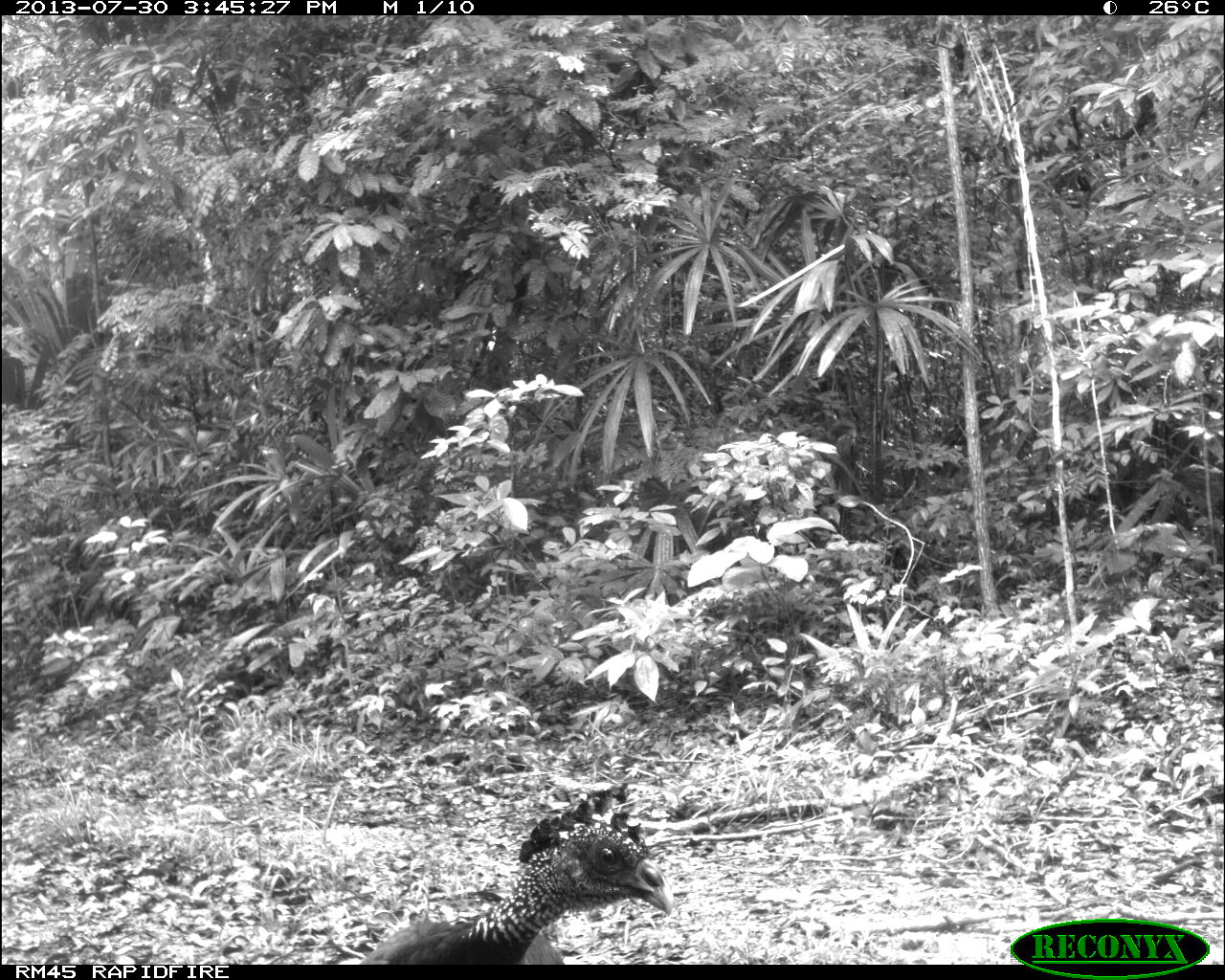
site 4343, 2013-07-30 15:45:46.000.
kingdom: Animalia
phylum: Chordata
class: Aves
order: Galliformes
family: Cracidae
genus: Crax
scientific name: Crax rubra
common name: great curassow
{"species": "Crax rubra (great curassow)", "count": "2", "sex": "female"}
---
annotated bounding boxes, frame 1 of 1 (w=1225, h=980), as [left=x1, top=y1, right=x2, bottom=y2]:
crax rubra: [left=355, top=787, right=673, bottom=965]